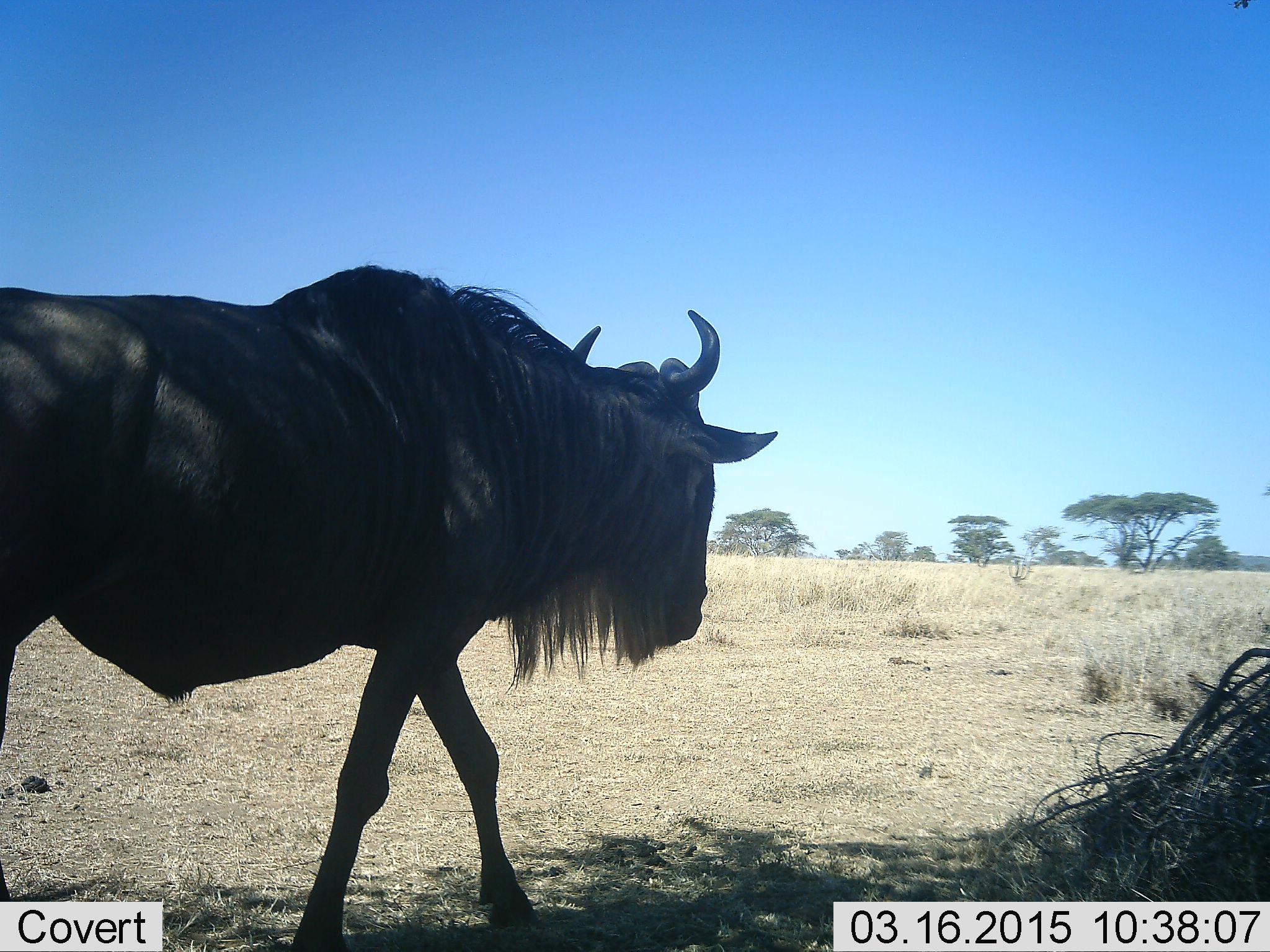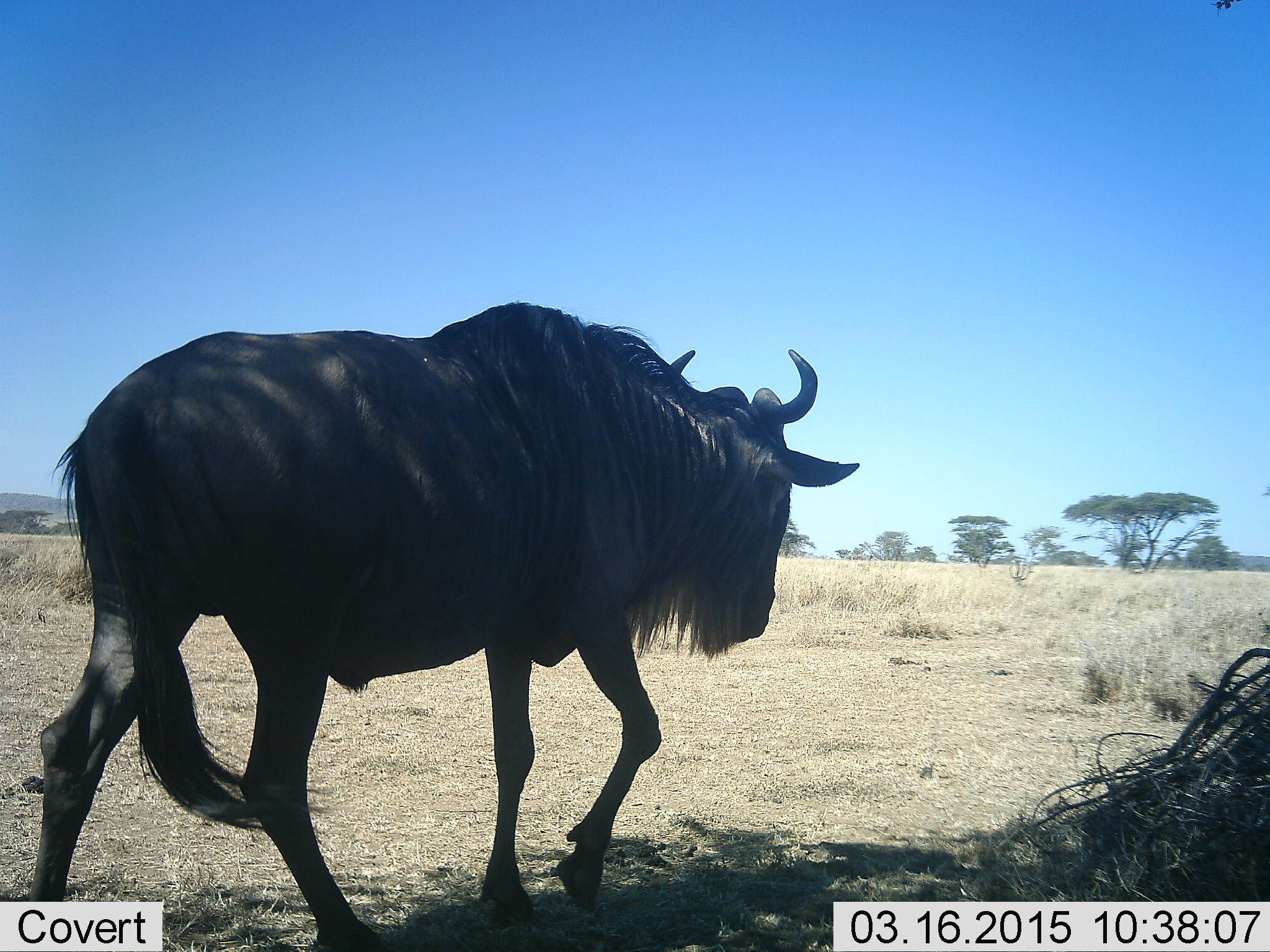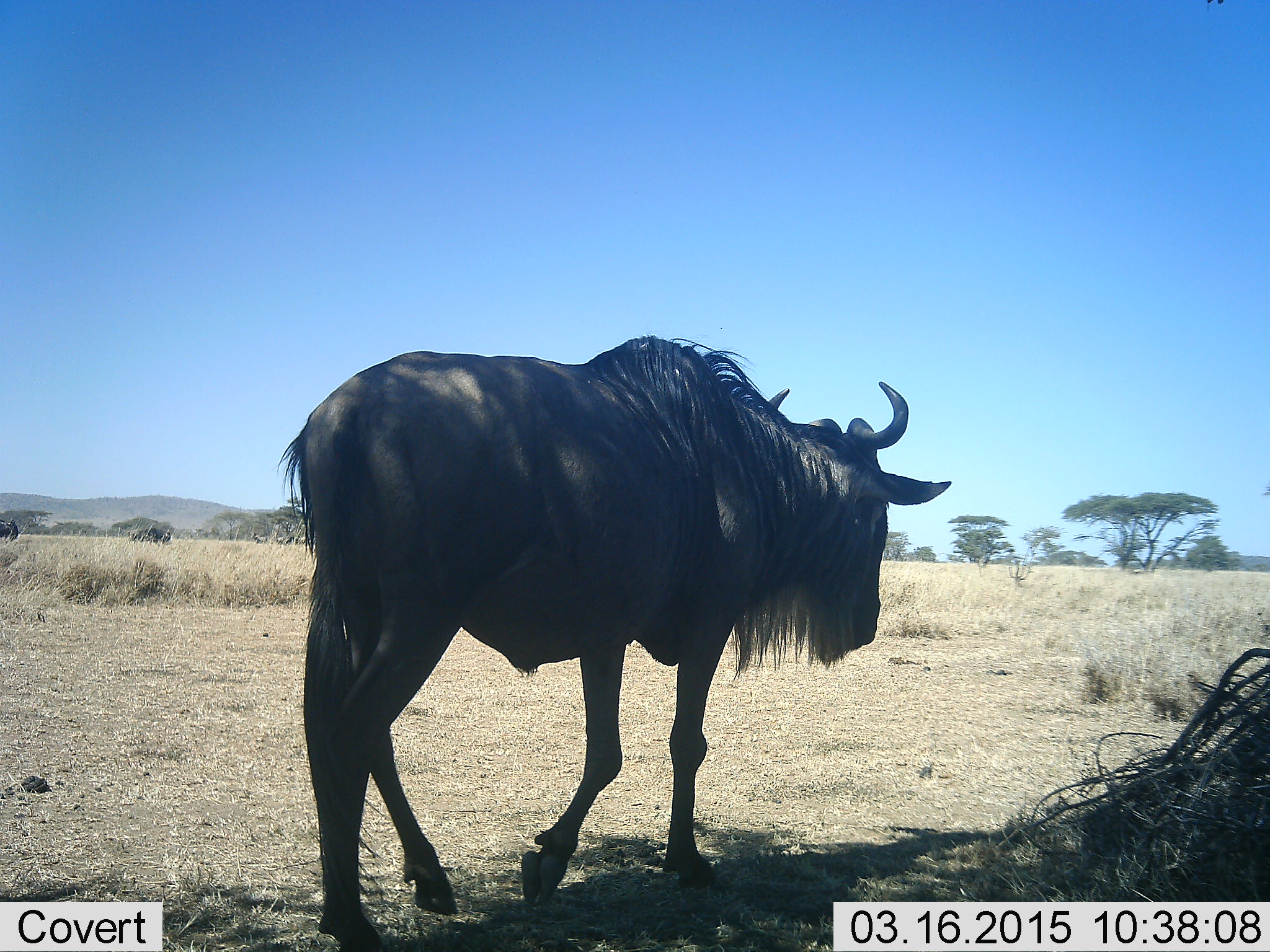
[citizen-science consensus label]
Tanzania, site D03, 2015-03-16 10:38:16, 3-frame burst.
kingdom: Animalia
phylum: Chordata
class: Mammalia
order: Artiodactyla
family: Bovidae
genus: Connochaetes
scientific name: Connochaetes taurinus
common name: blue wildebeest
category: wildebeest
Wildebeest (blue wildebeest) (Connochaetes taurinus), count 1. Behavior (volunteer vote fractions): standing 0%, resting 0%, moving 100%, interacting 0%. Young present (vote fraction): 0%. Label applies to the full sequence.